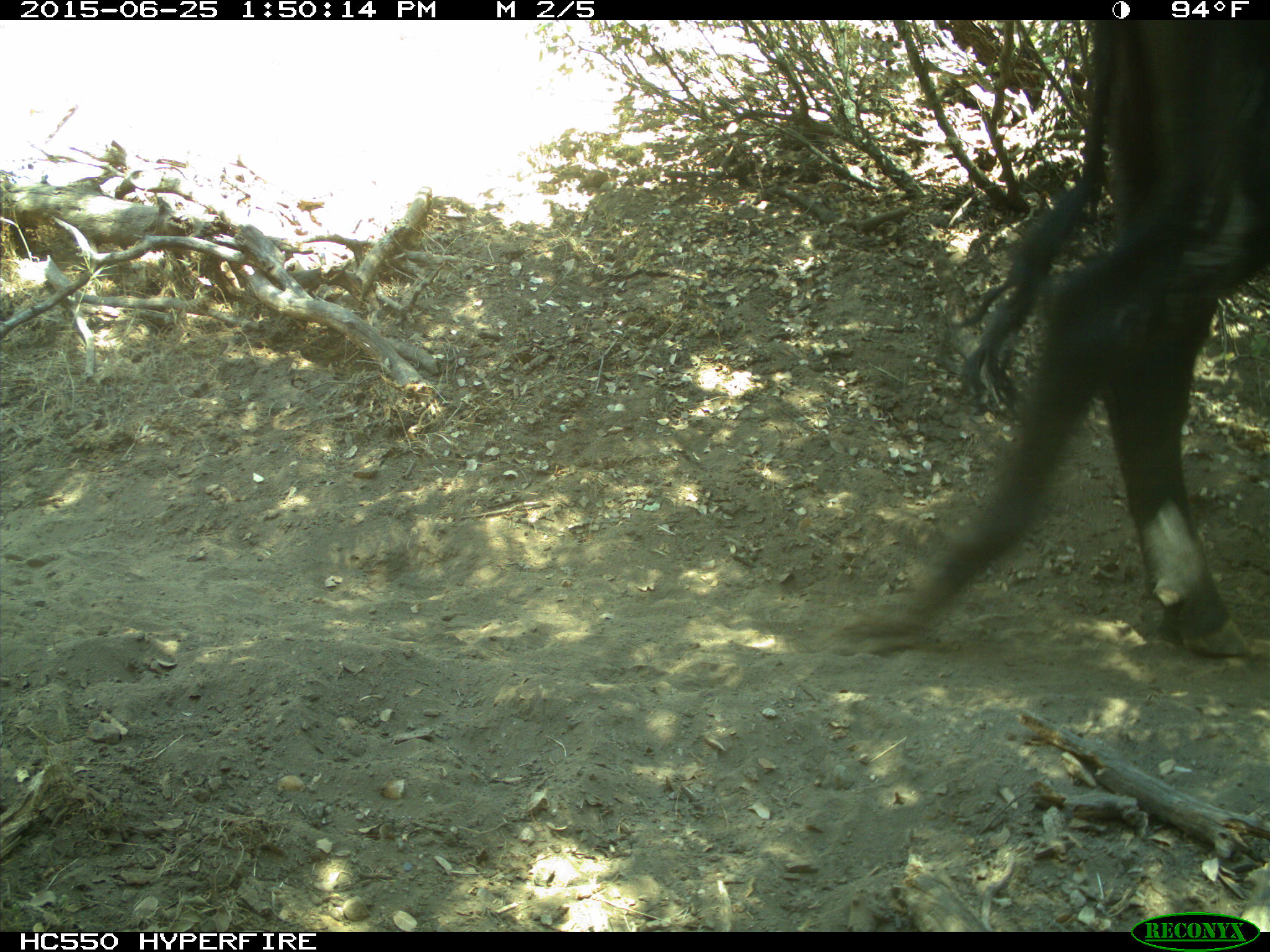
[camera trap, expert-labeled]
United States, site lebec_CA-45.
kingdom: Animalia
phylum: Chordata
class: Mammalia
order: Artiodactyla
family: Bovidae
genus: Bos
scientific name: Bos taurus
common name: domestic cow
Bos taurus (domestic cow).